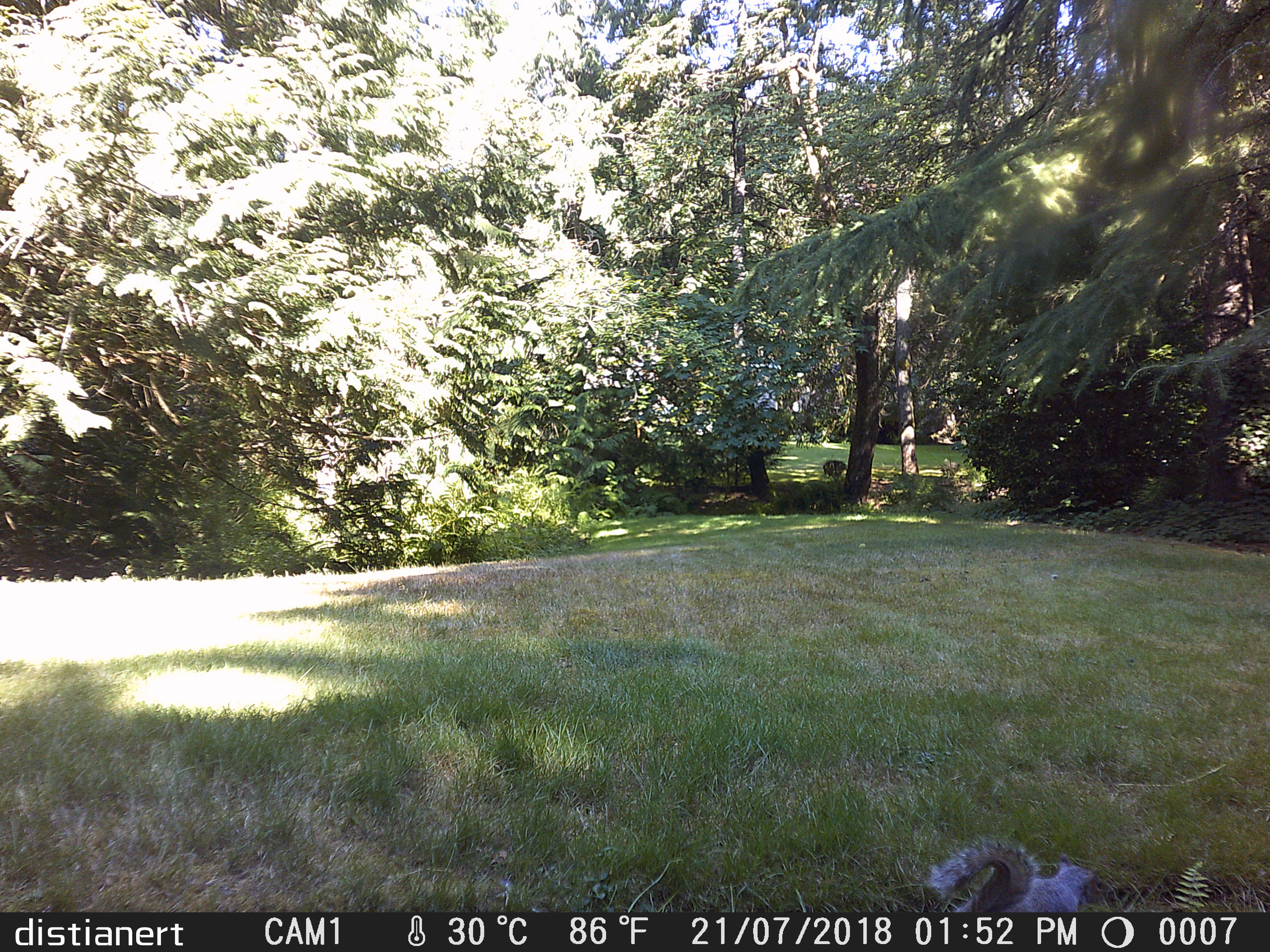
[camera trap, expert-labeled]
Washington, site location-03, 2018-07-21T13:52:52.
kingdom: Animalia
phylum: Chordata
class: Mammalia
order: Rodentia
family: Sciuridae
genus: Sciurus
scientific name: Sciurus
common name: squirrel